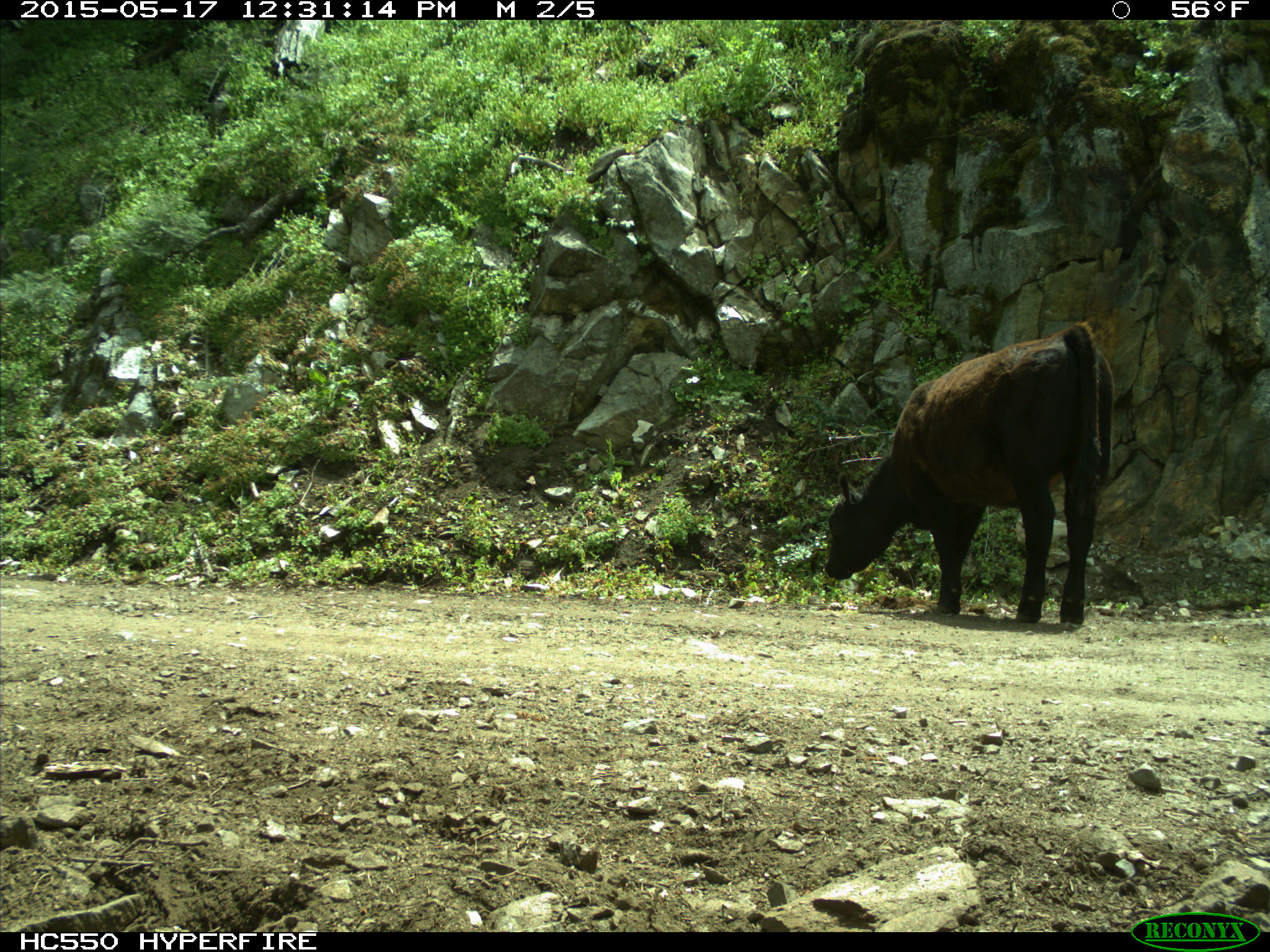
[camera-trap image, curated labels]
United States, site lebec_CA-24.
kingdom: Animalia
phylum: Chordata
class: Mammalia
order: Artiodactyla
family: Bovidae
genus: Bos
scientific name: Bos taurus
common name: domestic cow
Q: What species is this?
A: Bos taurus (domestic cow).